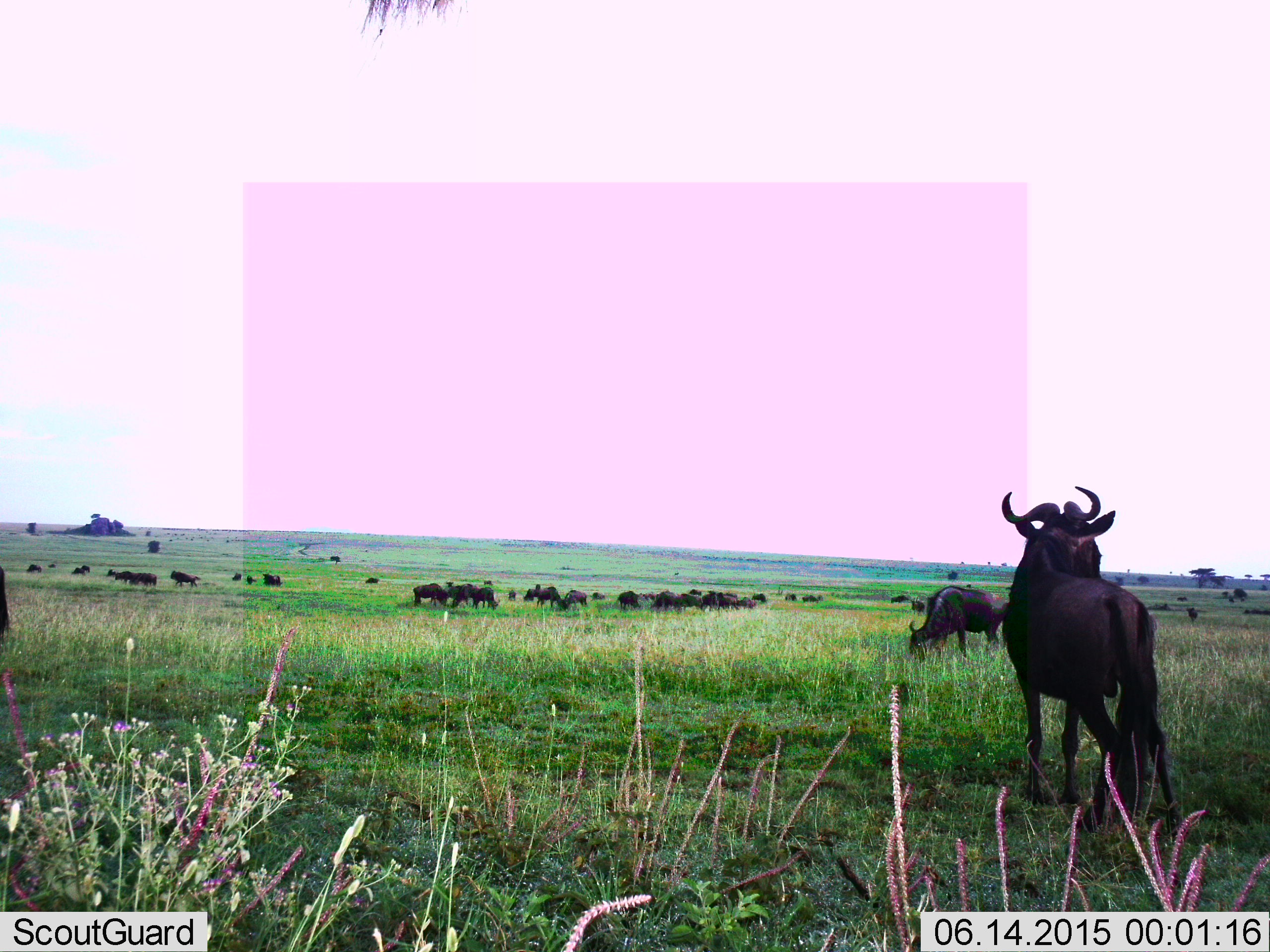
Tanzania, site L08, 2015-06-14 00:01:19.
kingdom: Animalia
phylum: Chordata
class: Mammalia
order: Artiodactyla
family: Bovidae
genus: Connochaetes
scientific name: Connochaetes taurinus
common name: blue wildebeest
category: wildebeest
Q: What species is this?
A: Wildebeest (blue wildebeest) (Connochaetes taurinus).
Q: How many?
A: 11-50.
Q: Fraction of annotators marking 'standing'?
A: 90%.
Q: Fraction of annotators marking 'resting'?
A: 0%.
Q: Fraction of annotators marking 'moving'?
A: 30%.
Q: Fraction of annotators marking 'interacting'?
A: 0%.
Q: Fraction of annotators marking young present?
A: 0%.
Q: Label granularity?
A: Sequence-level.